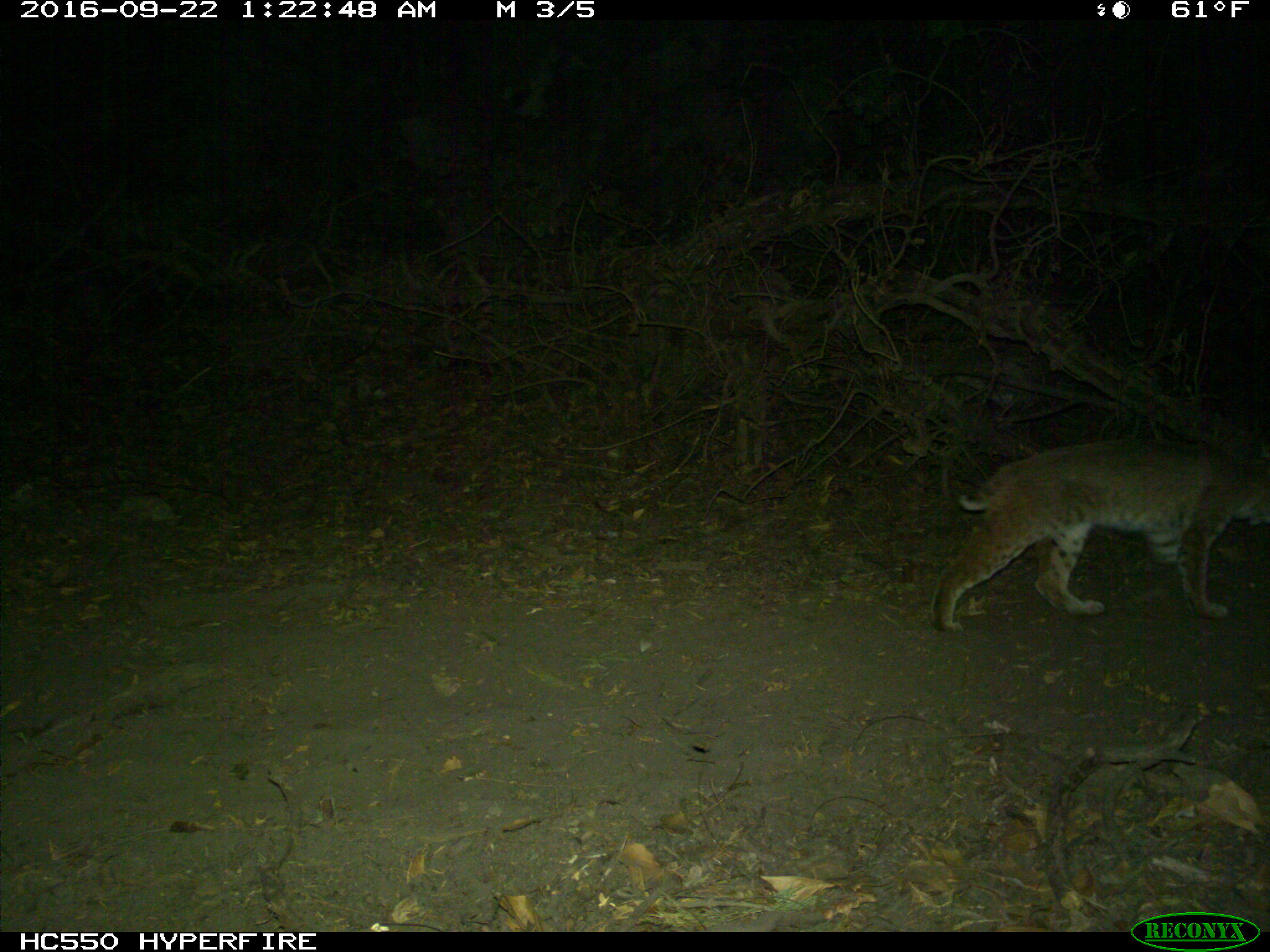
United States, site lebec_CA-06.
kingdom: Animalia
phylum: Chordata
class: Mammalia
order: Carnivora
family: Felidae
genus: Lynx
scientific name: Lynx rufus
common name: bobcat